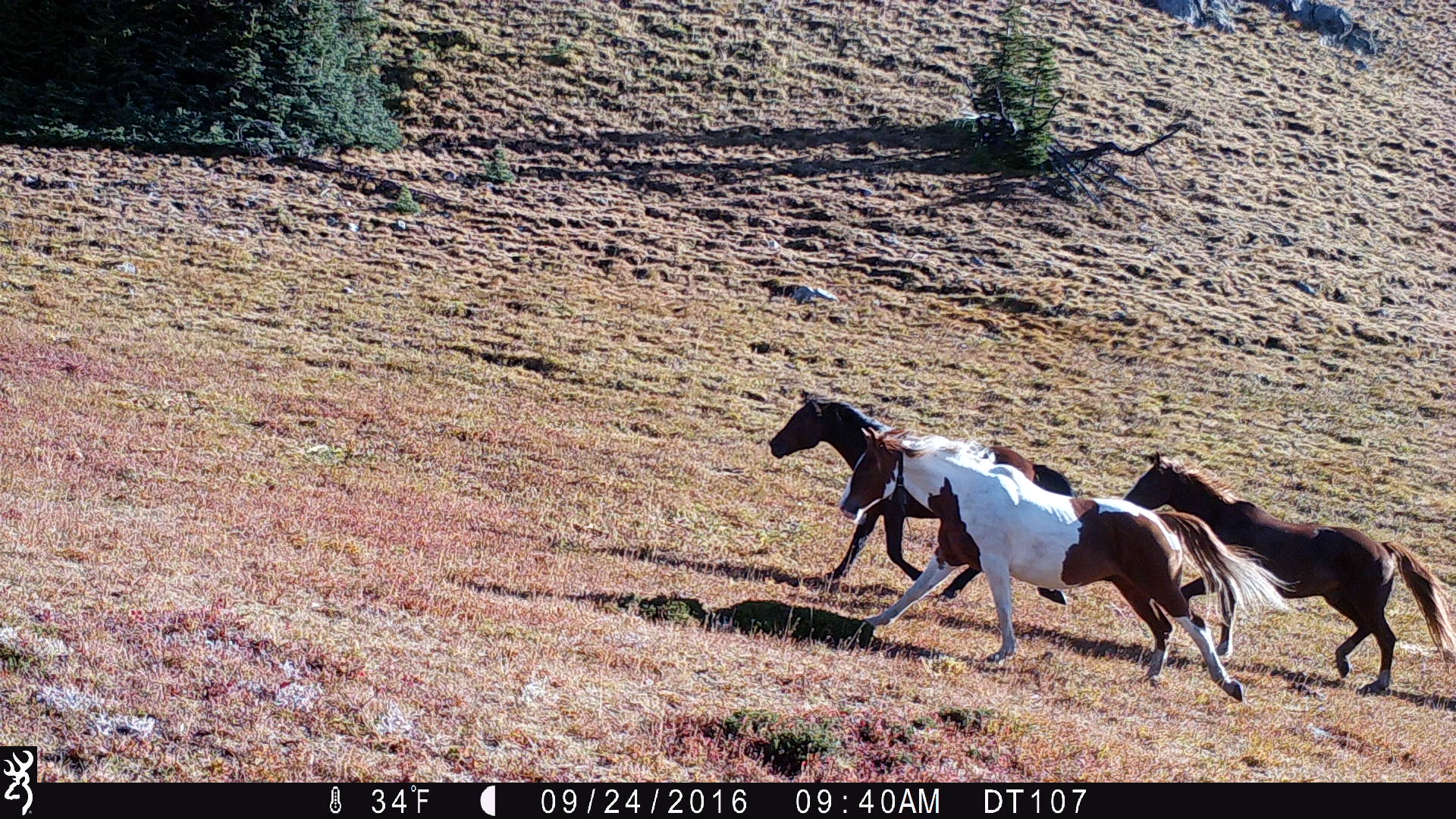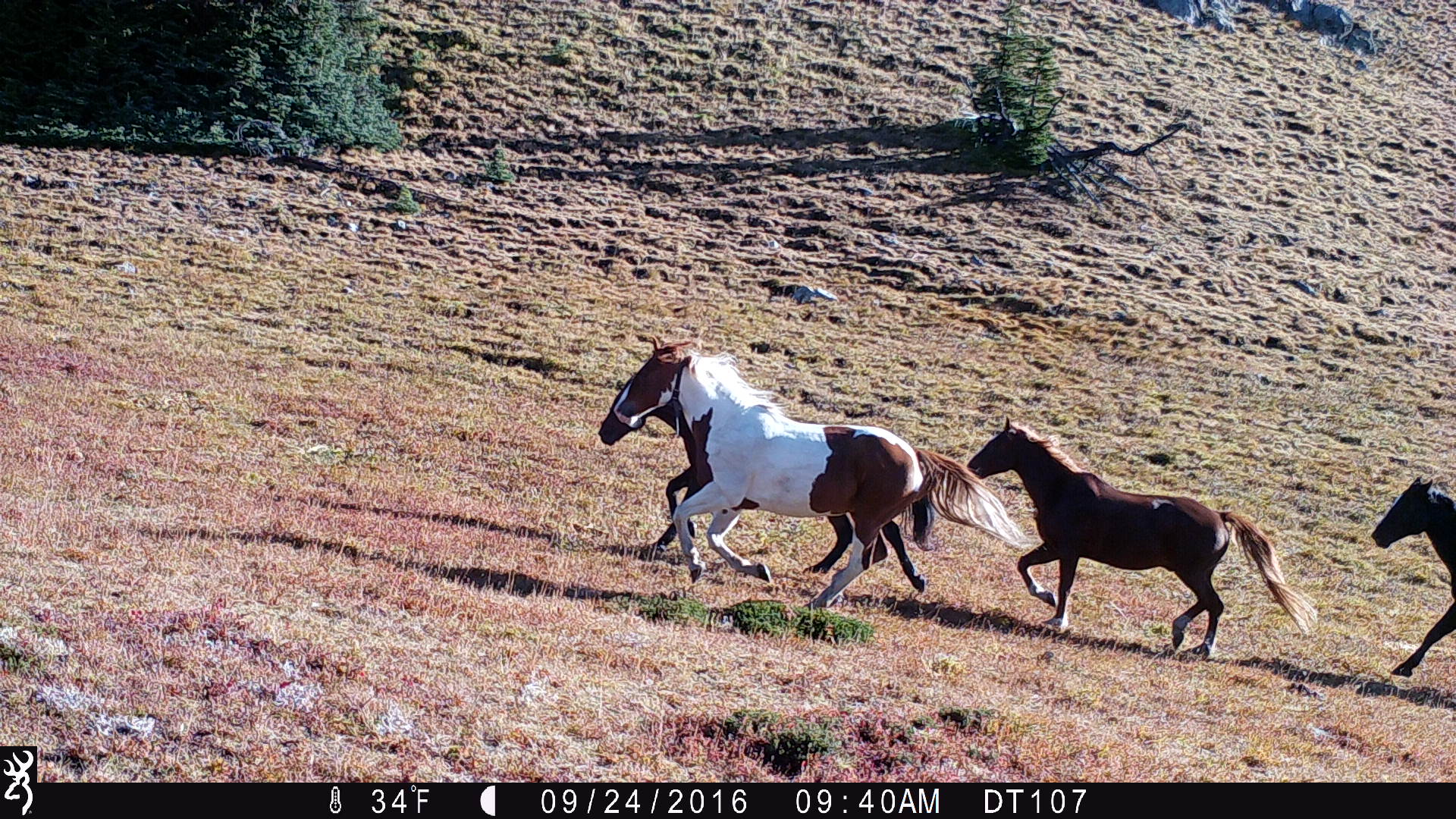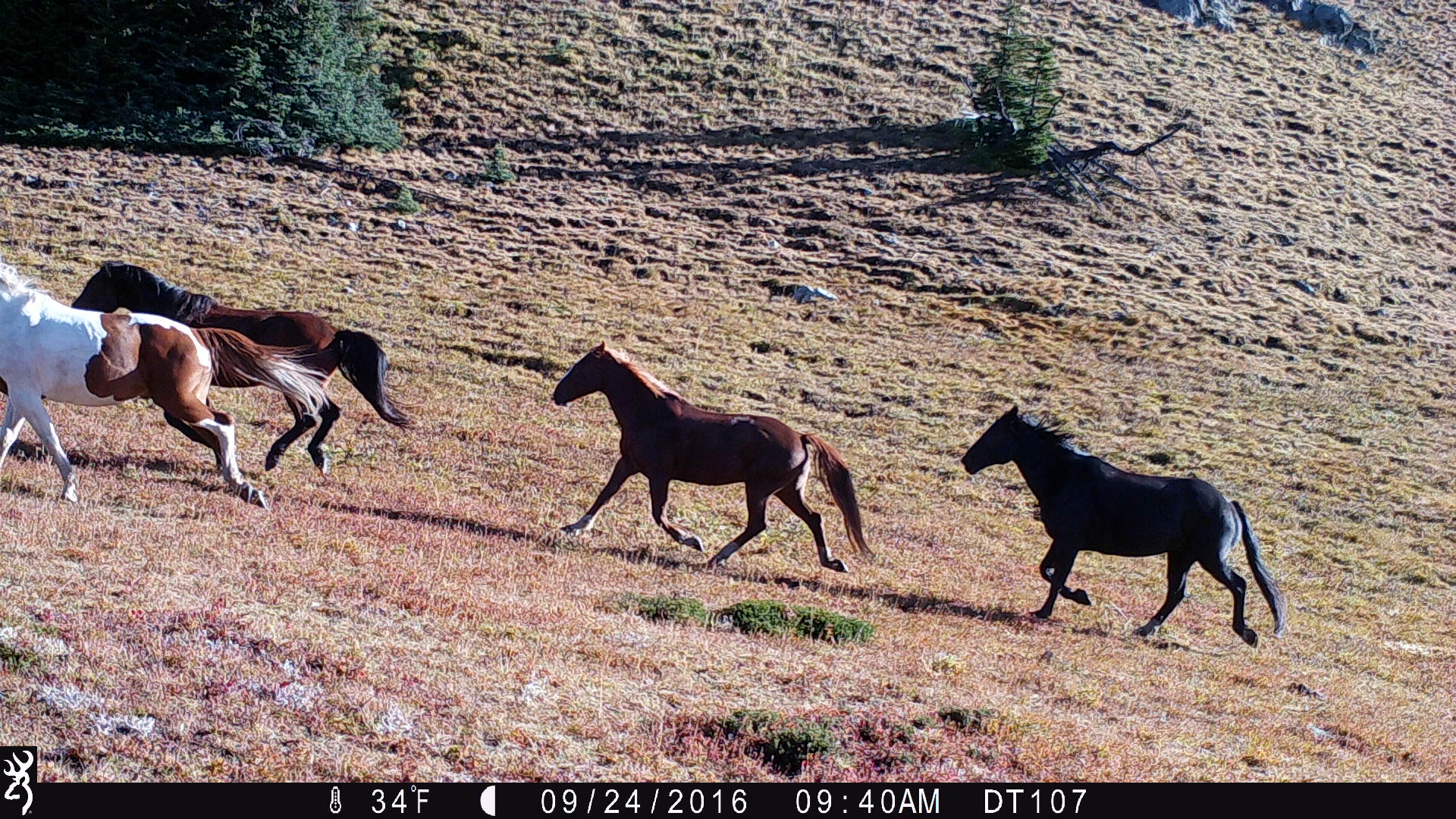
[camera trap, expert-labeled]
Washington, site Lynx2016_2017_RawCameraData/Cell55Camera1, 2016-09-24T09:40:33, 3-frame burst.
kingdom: Animalia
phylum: Chordata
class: Mammalia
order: Perissodactyla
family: Equidae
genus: Equus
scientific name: Equus caballus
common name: domestic horse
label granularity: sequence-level